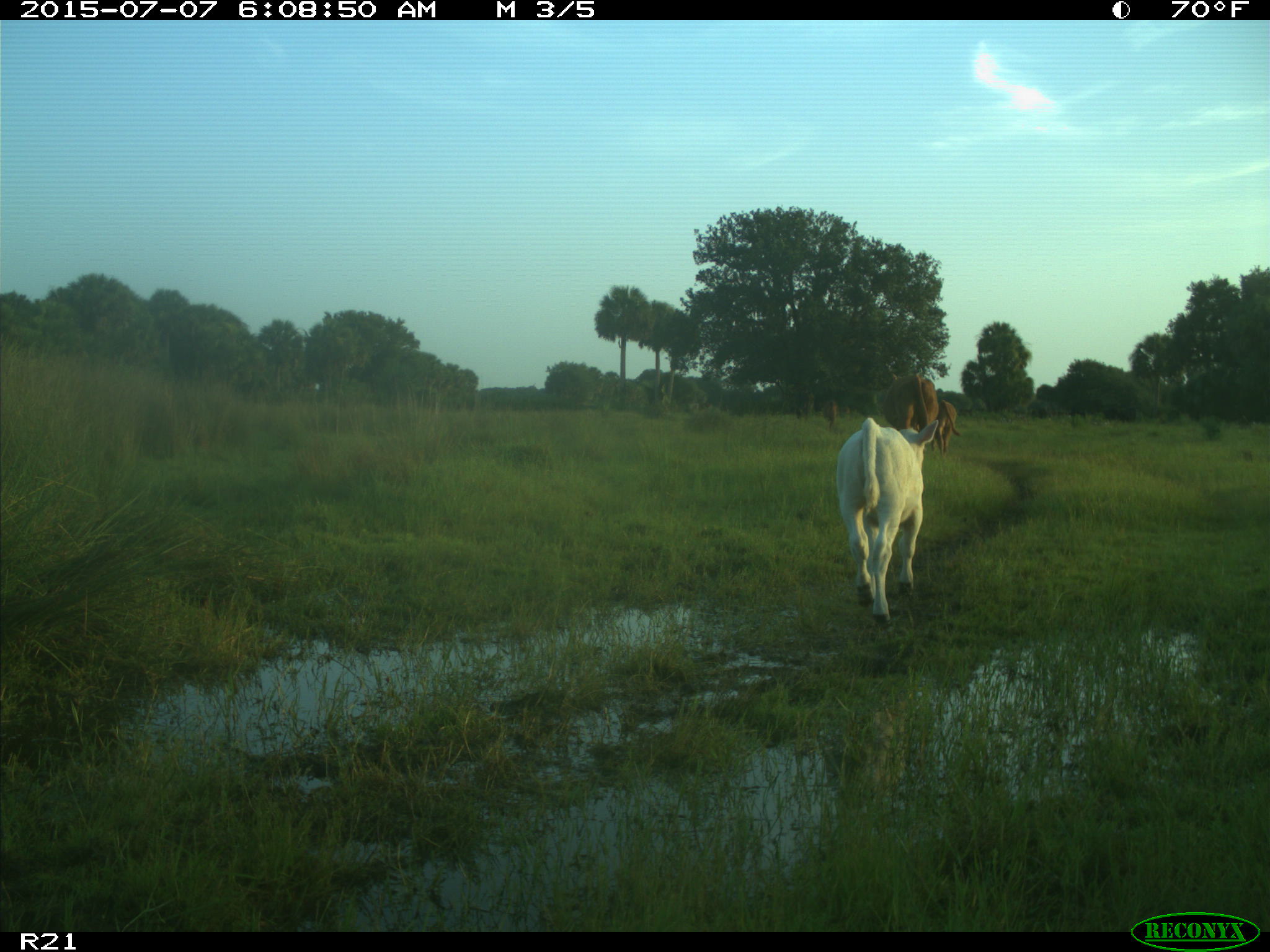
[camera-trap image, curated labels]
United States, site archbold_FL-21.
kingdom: Animalia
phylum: Chordata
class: Mammalia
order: Artiodactyla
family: Bovidae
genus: Bos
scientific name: Bos taurus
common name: domestic cow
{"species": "Bos taurus (domestic cow)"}